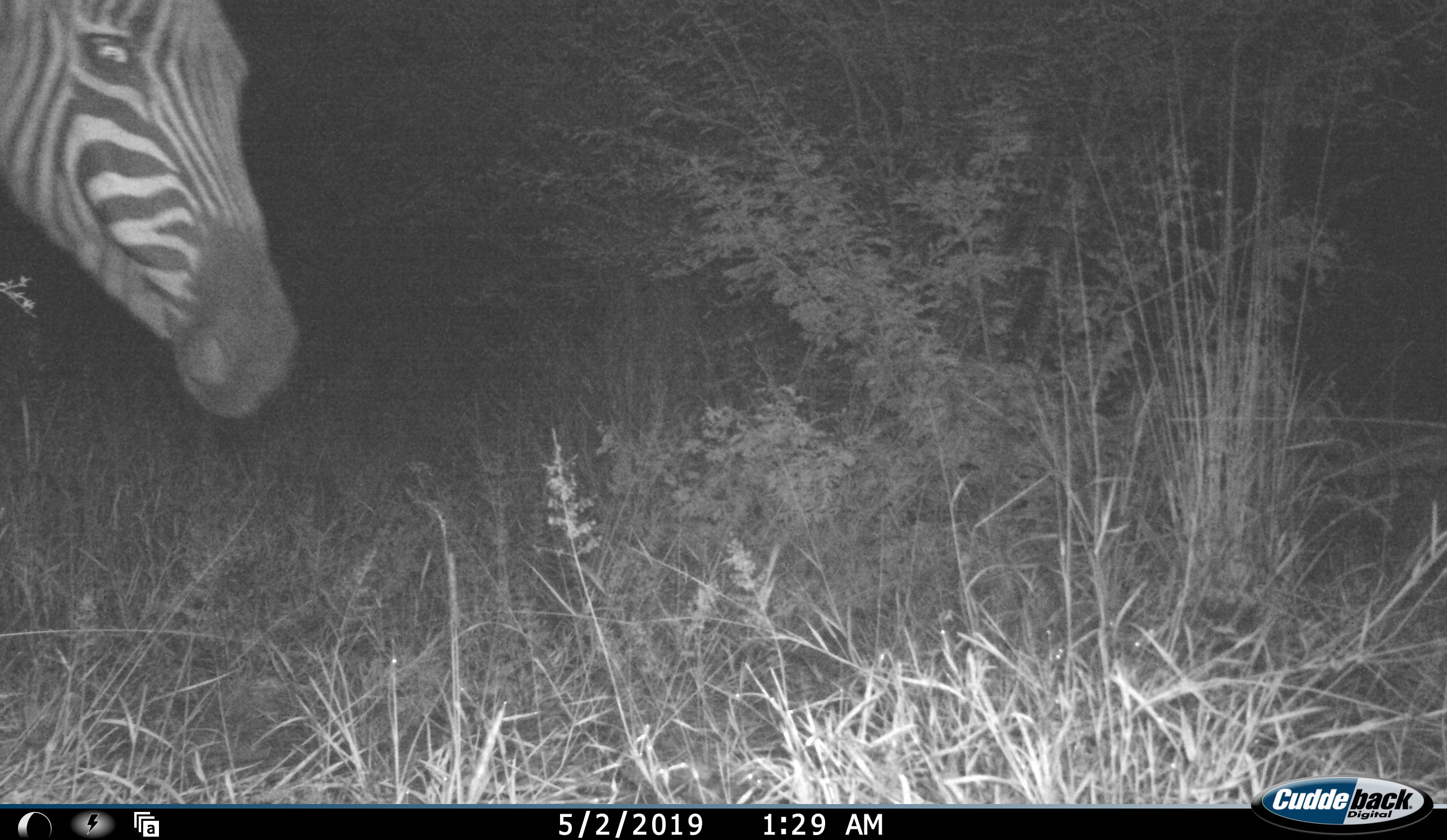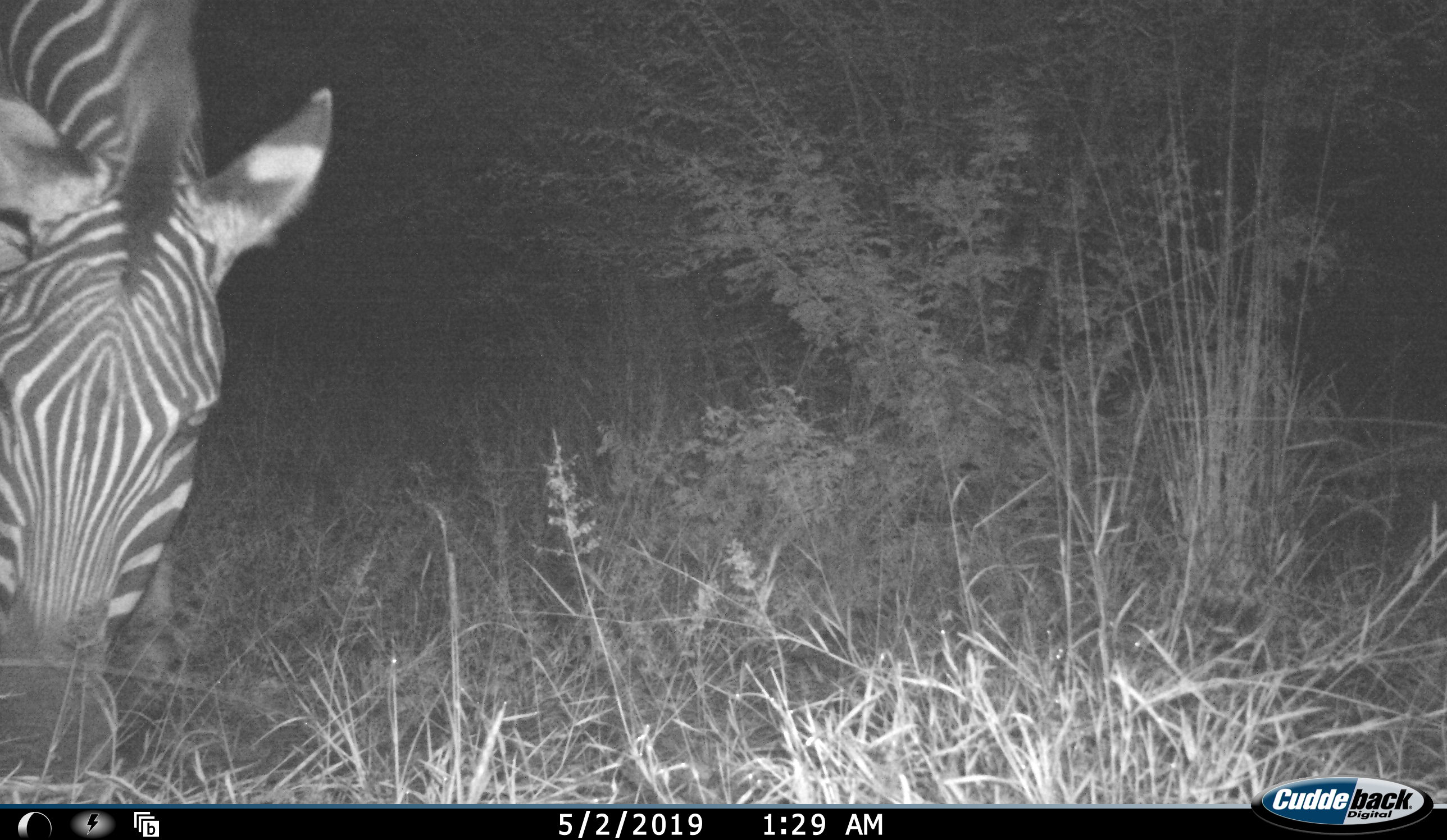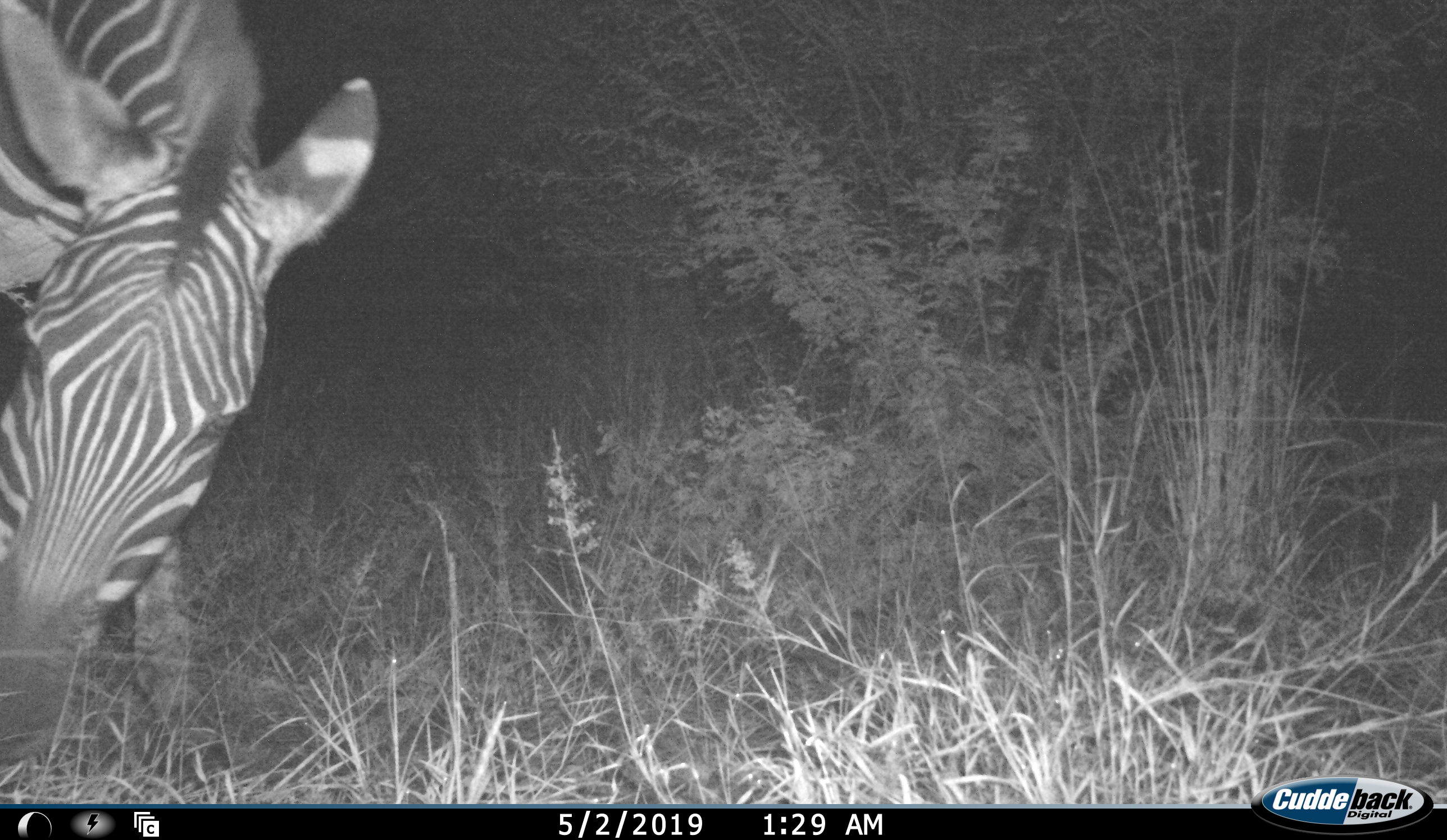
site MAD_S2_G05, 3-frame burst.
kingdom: Animalia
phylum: Chordata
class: Mammalia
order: Perissodactyla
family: Equidae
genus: Equus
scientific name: Equus quagga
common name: plains zebra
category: zebraplains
Zebraplains (plains zebra) (Equus quagga), count 1. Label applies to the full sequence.